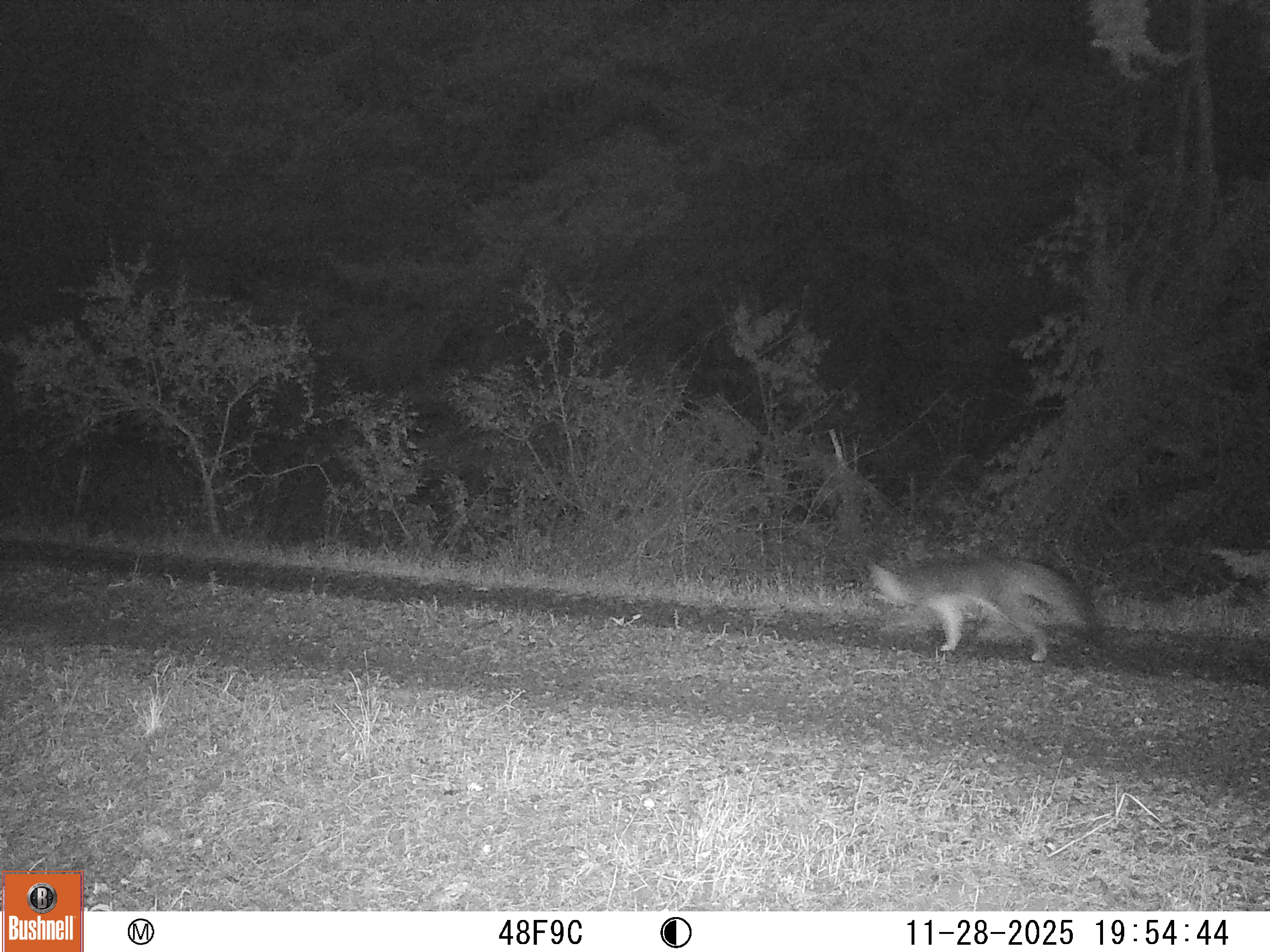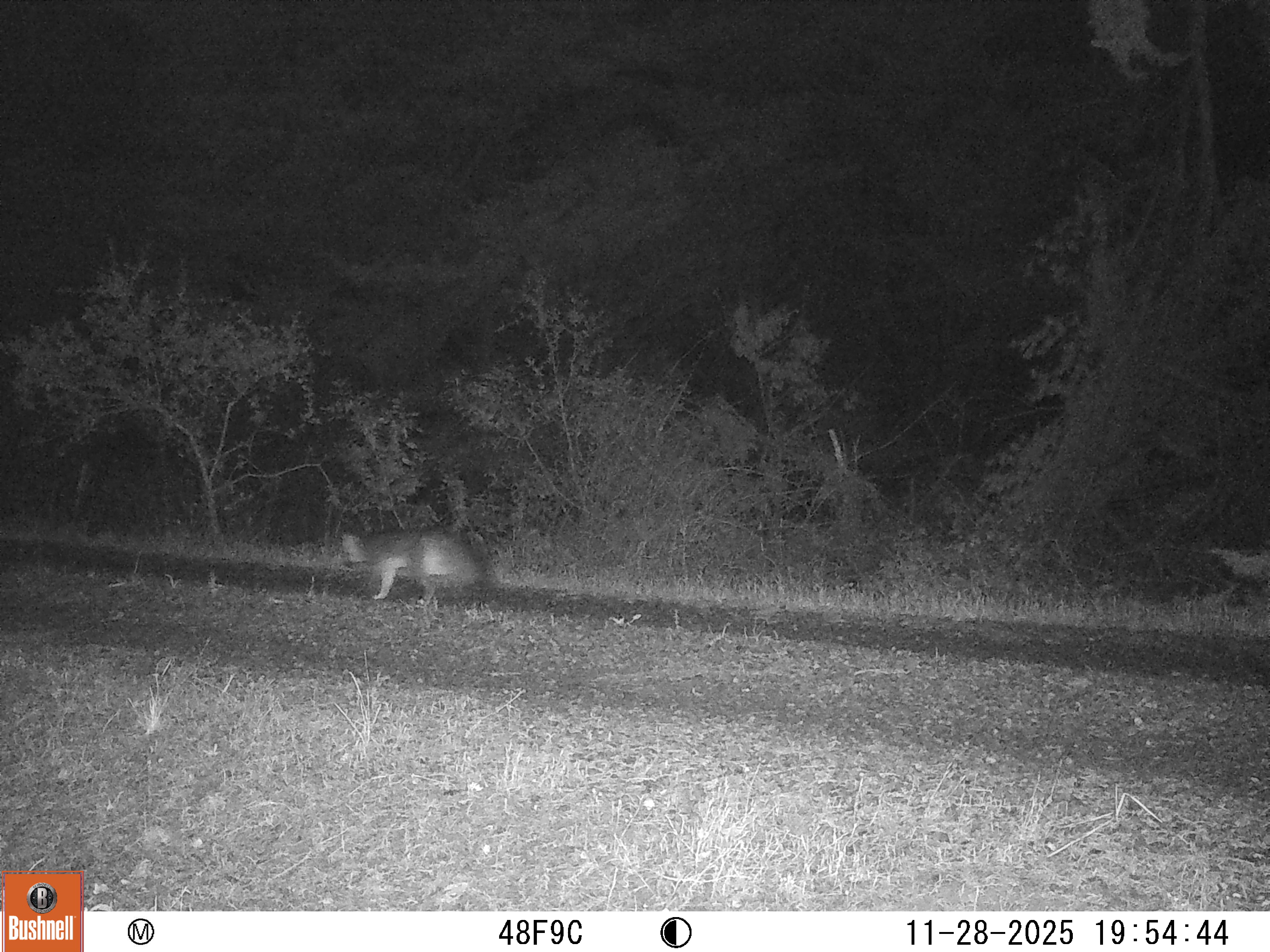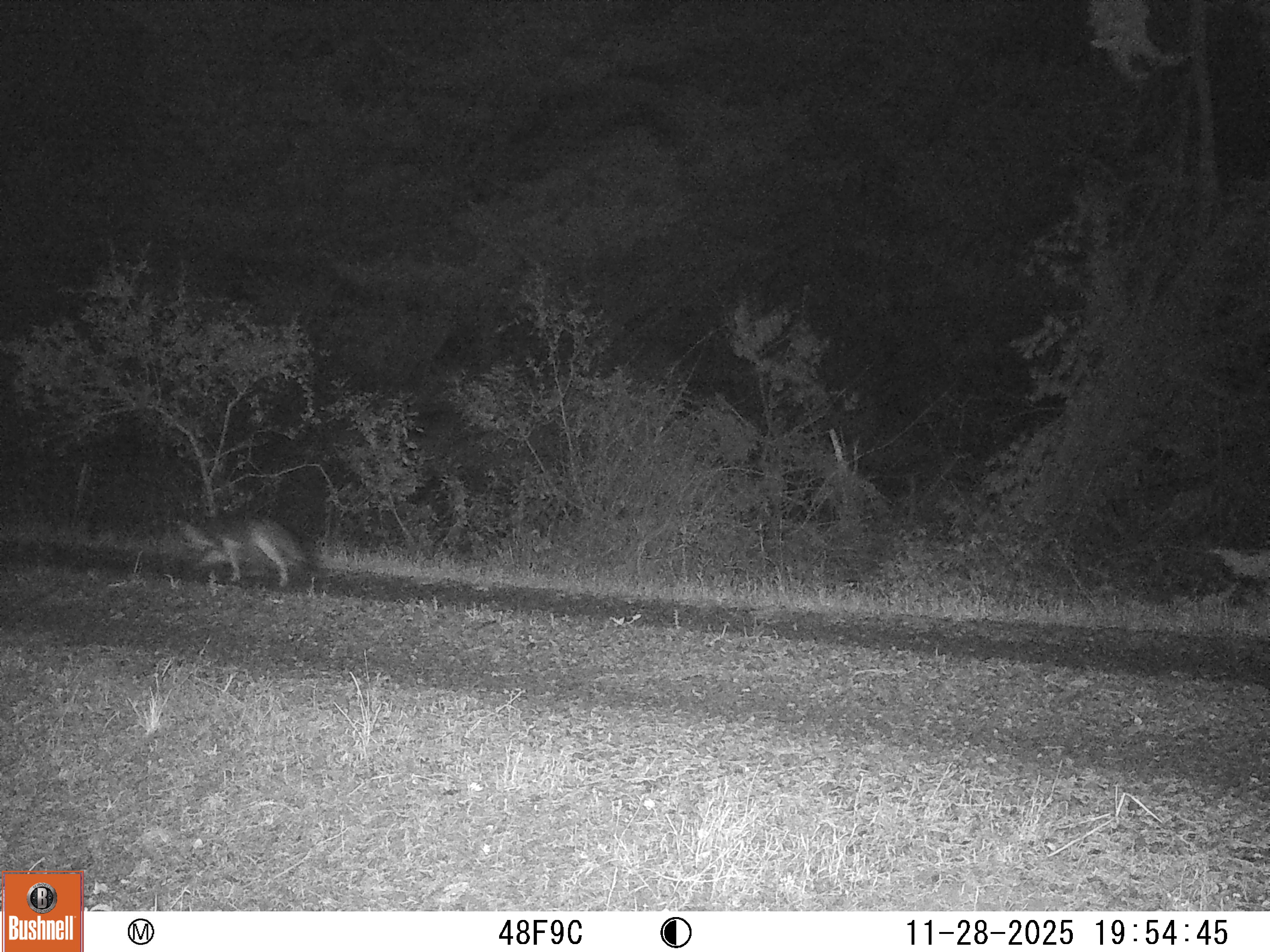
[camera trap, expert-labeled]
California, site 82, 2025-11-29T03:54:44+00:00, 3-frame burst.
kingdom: Animalia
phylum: Chordata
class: Mammalia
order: Carnivora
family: Canidae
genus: Urocyon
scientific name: Urocyon cinereoargenteus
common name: gray fox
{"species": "gray fox (Urocyon cinereoargenteus)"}